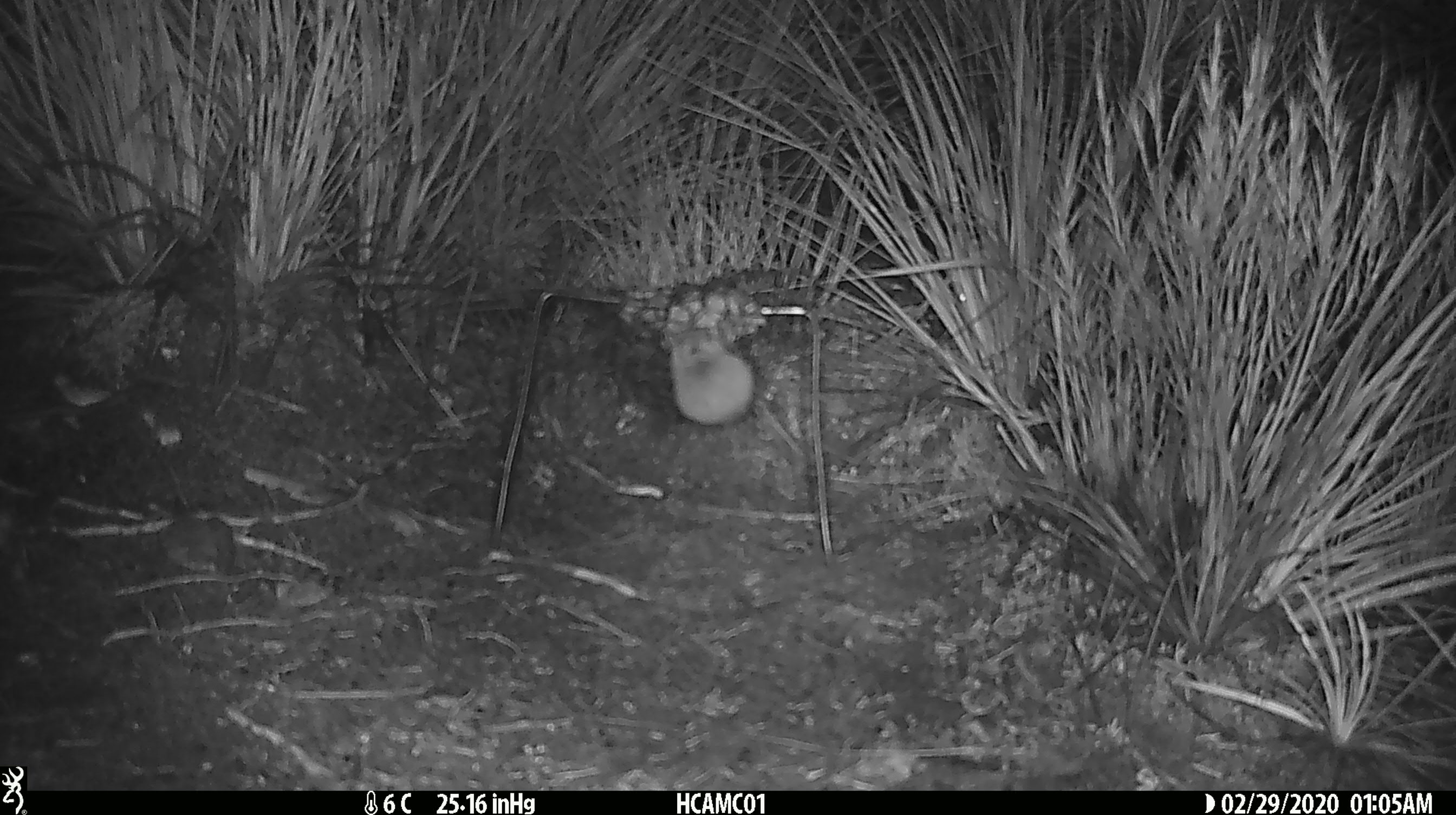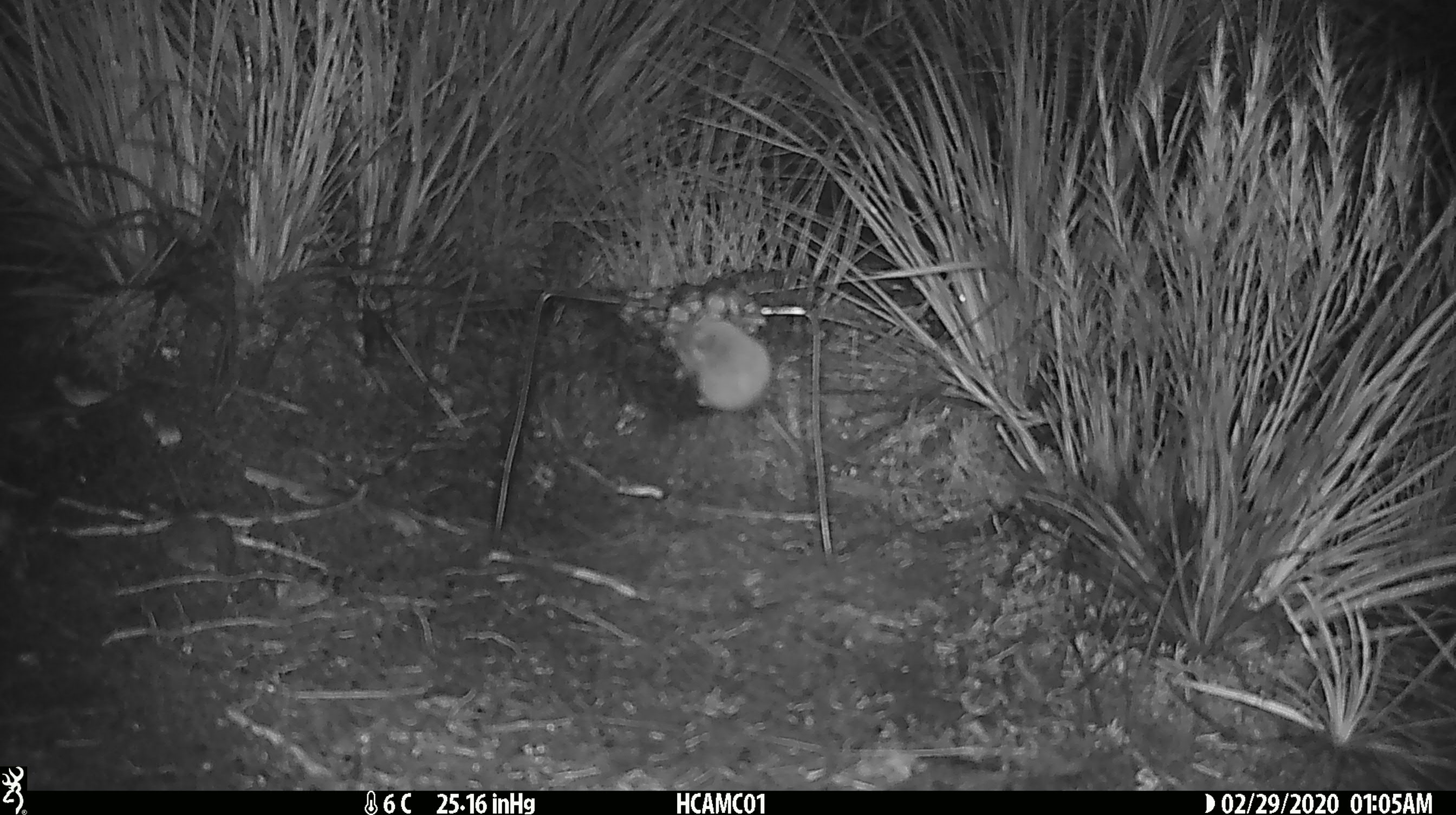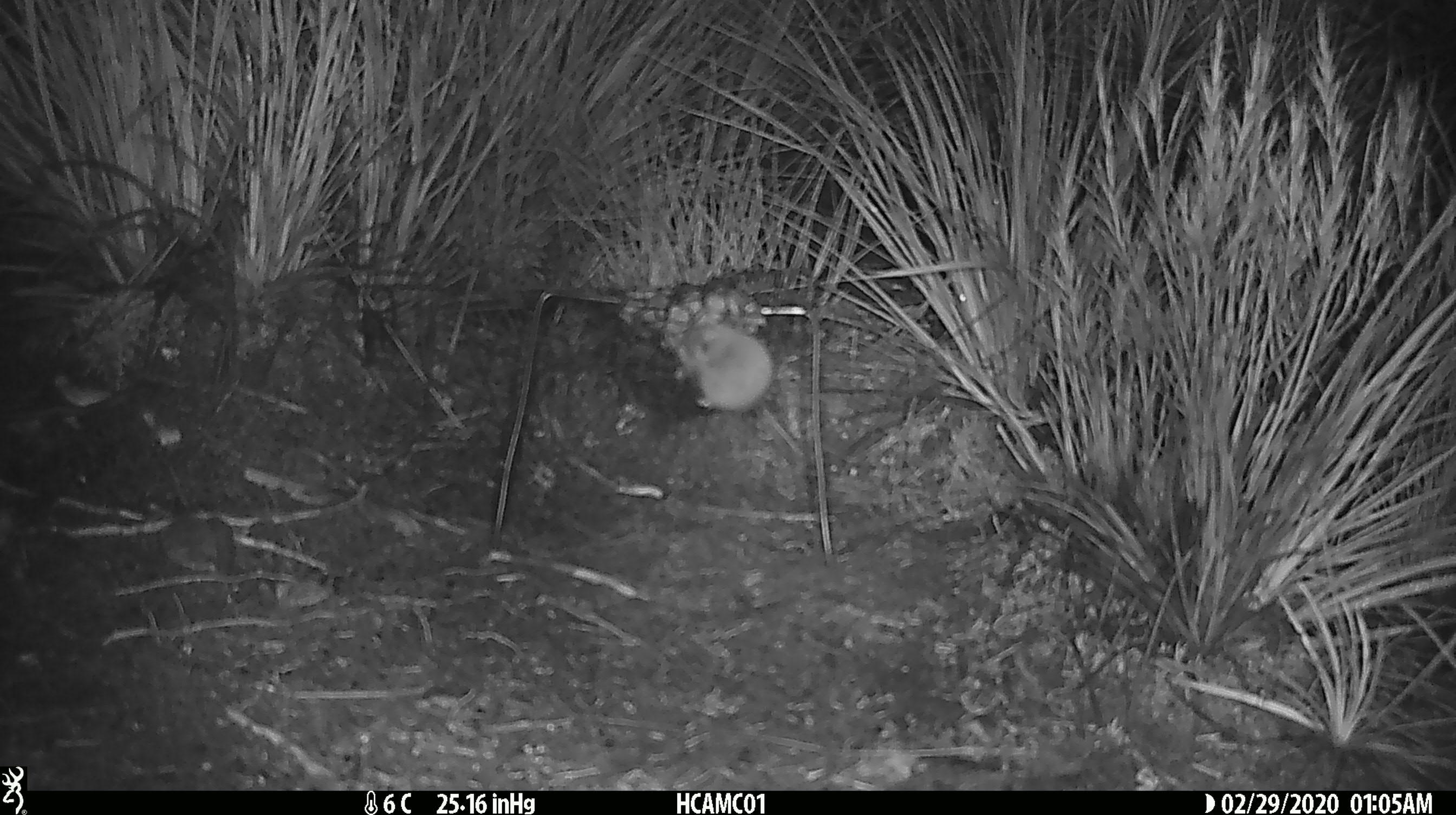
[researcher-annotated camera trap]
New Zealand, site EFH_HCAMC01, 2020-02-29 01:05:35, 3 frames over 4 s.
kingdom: Animalia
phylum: Chordata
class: Mammalia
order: Rodentia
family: Muridae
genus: Mus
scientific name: Mus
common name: mouse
Mouse (Mus).